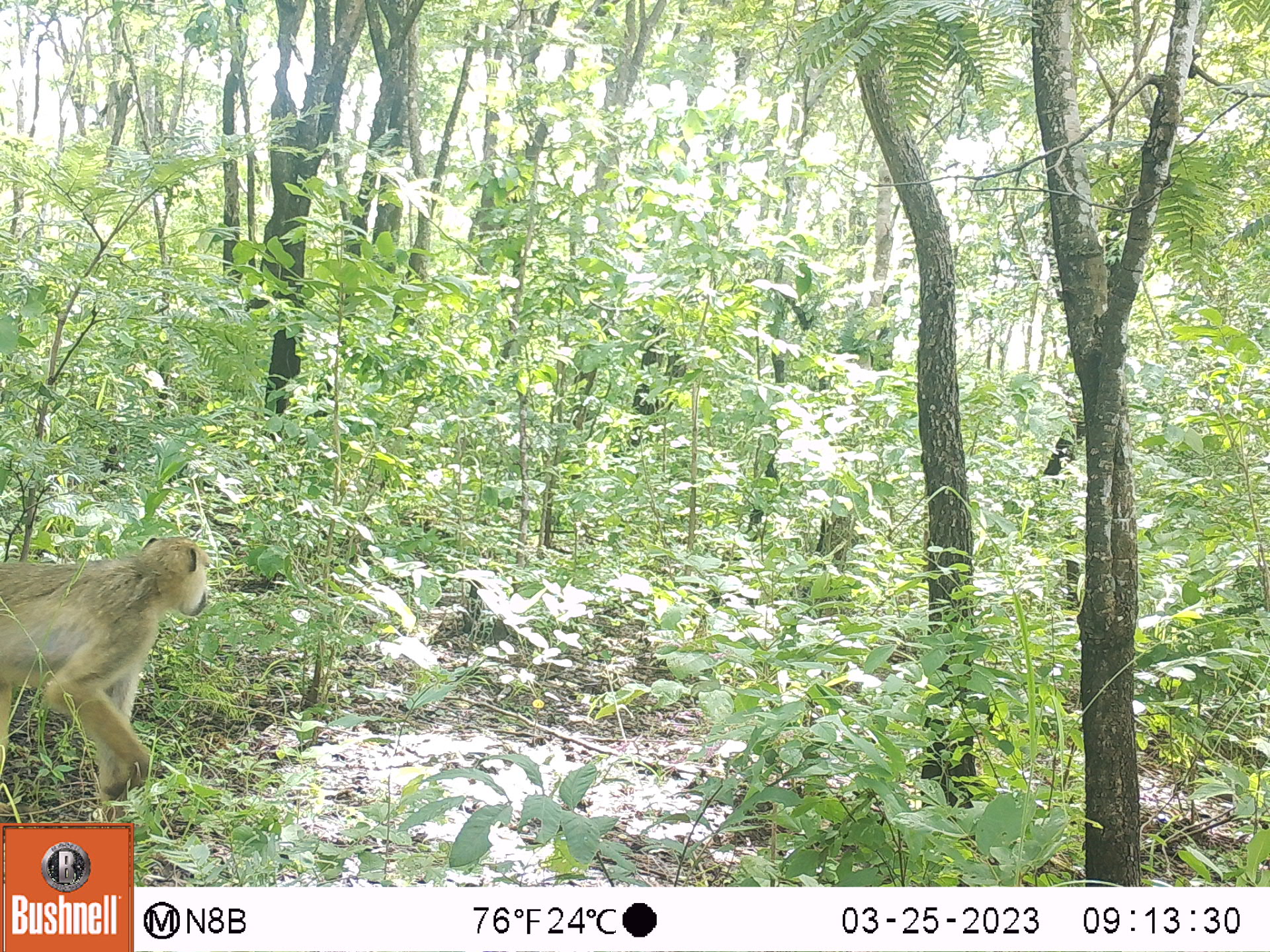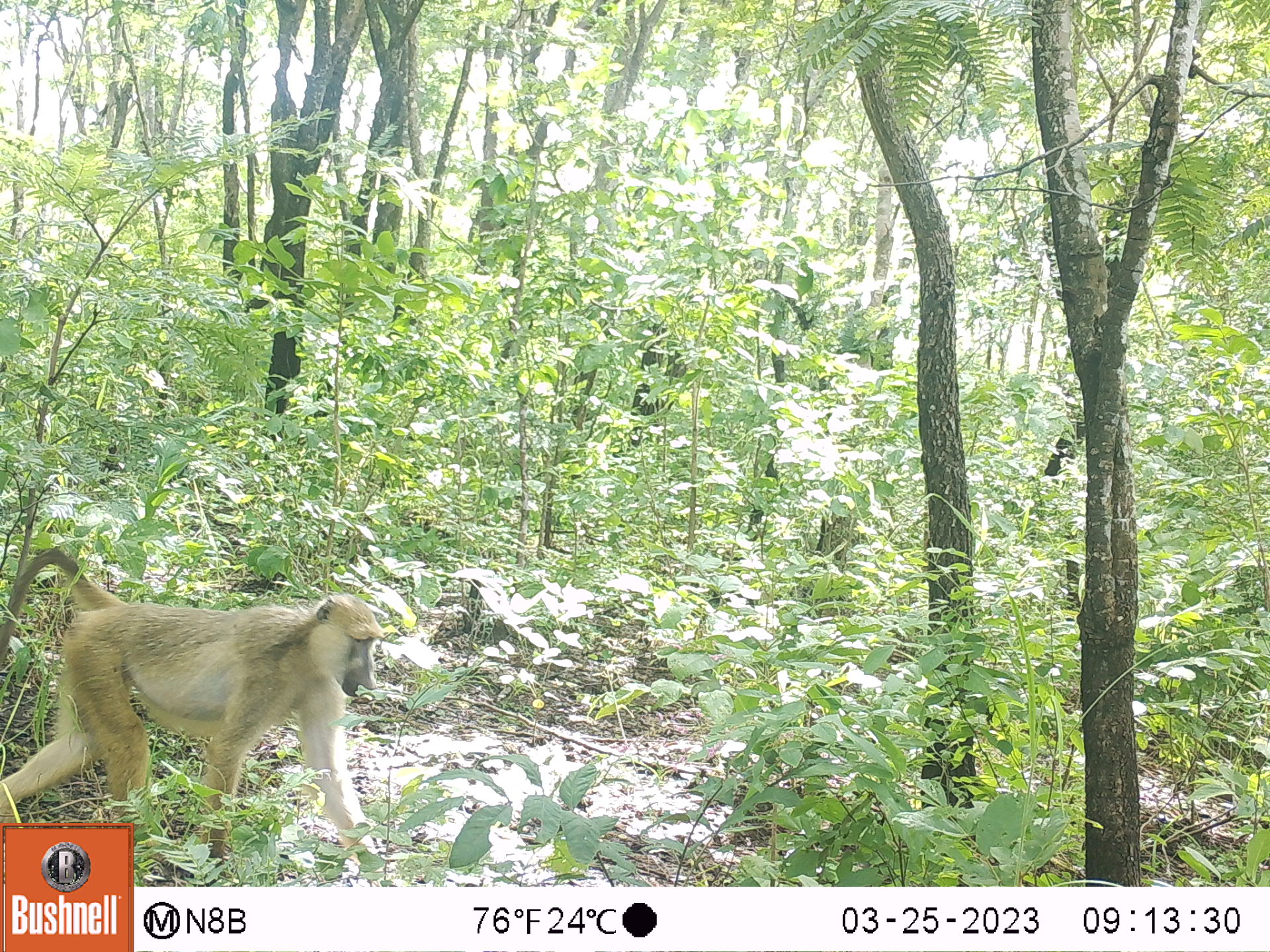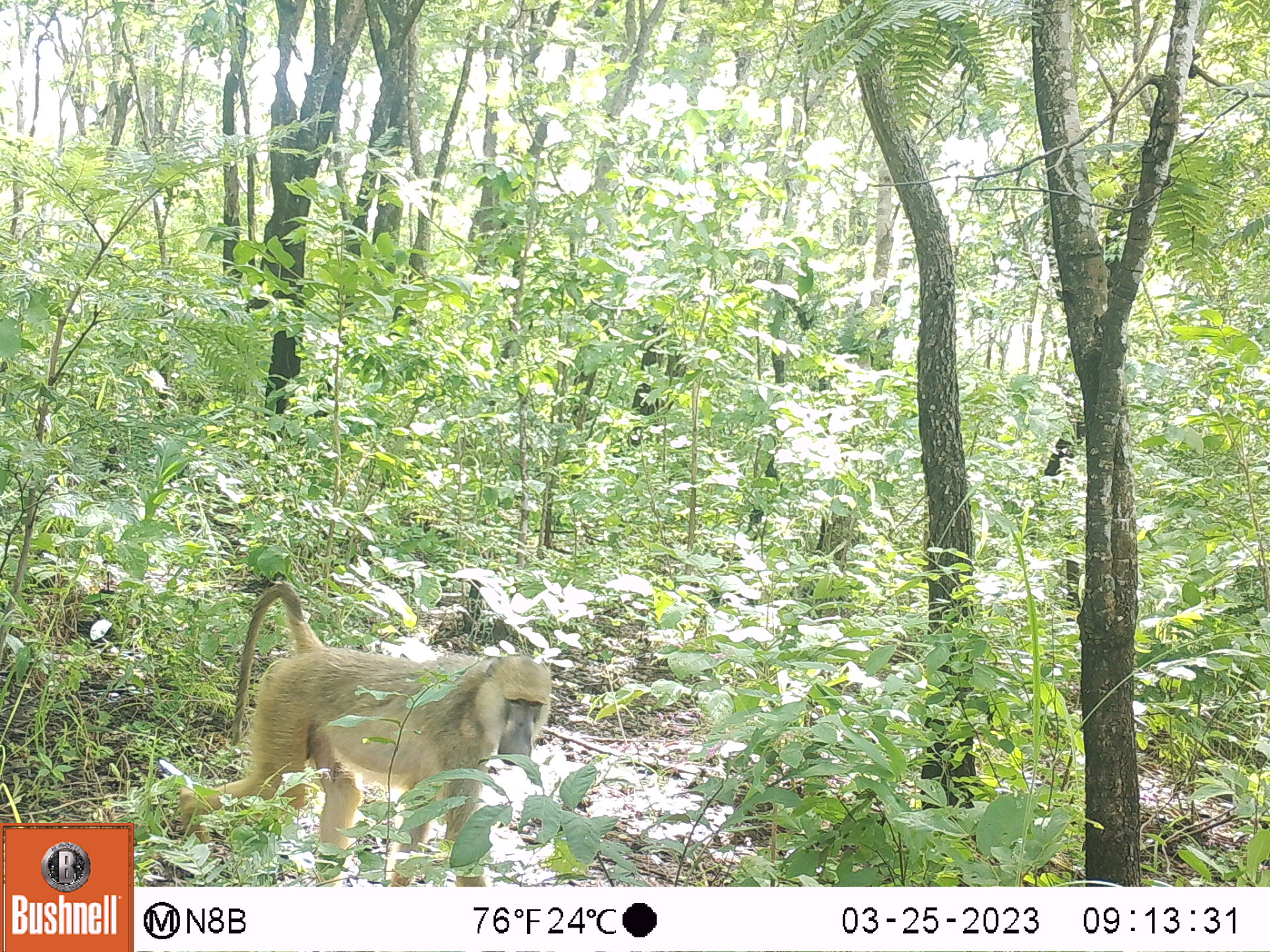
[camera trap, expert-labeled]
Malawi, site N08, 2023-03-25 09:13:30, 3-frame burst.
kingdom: Animalia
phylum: Chordata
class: Mammalia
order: Primates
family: Cercopithecidae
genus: Papio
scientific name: Papio cynocephalus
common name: yellow baboon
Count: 1.